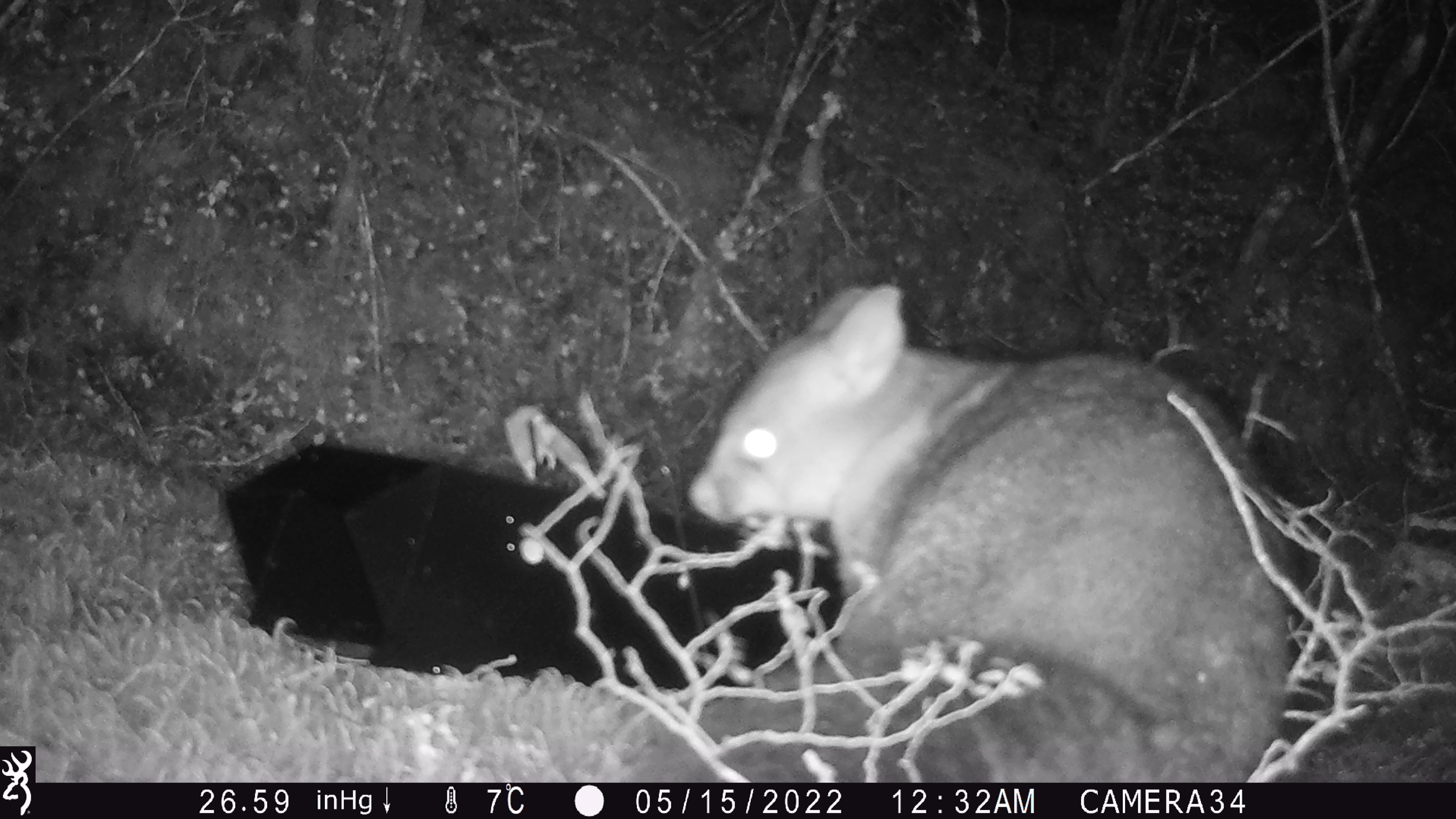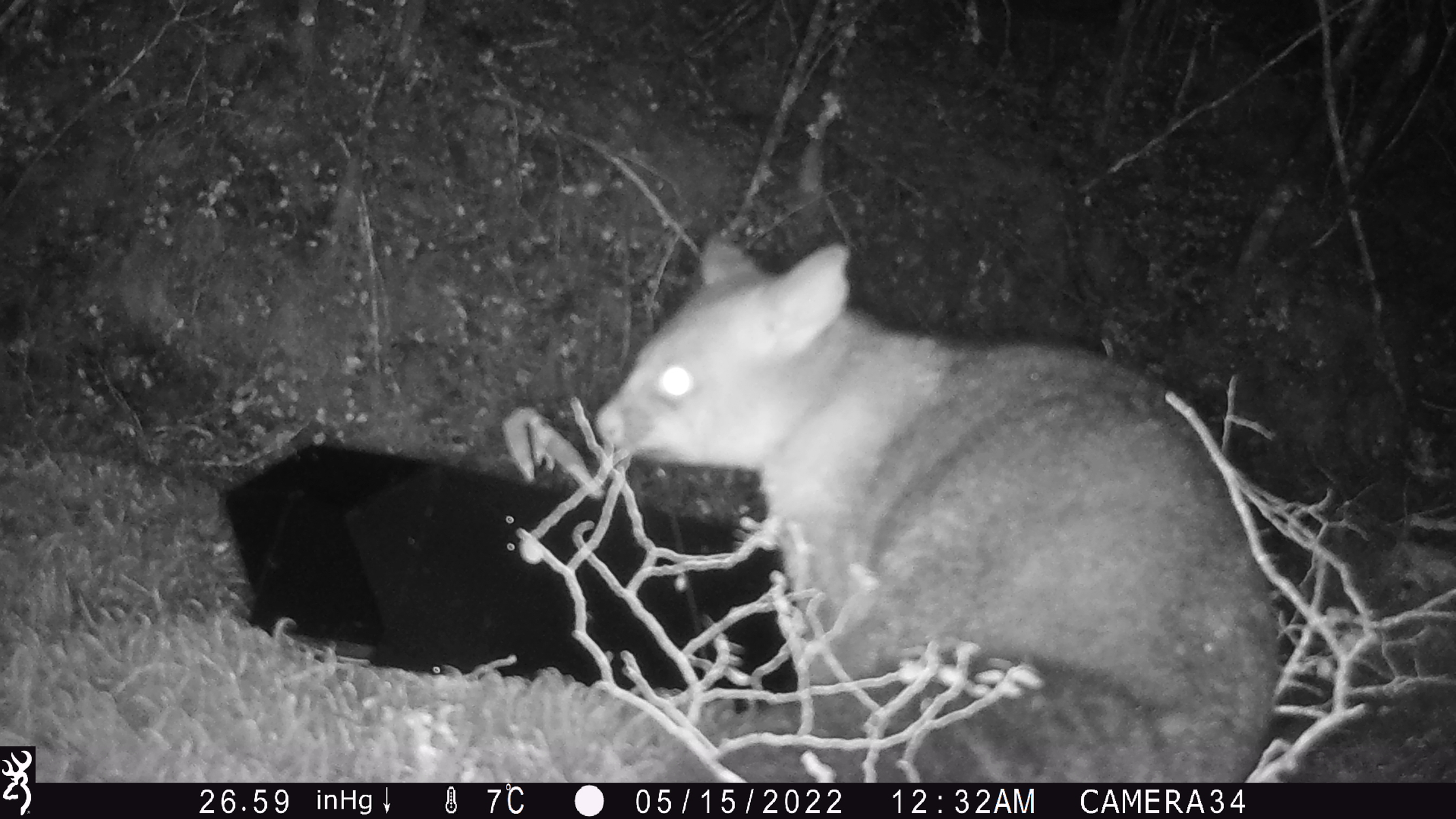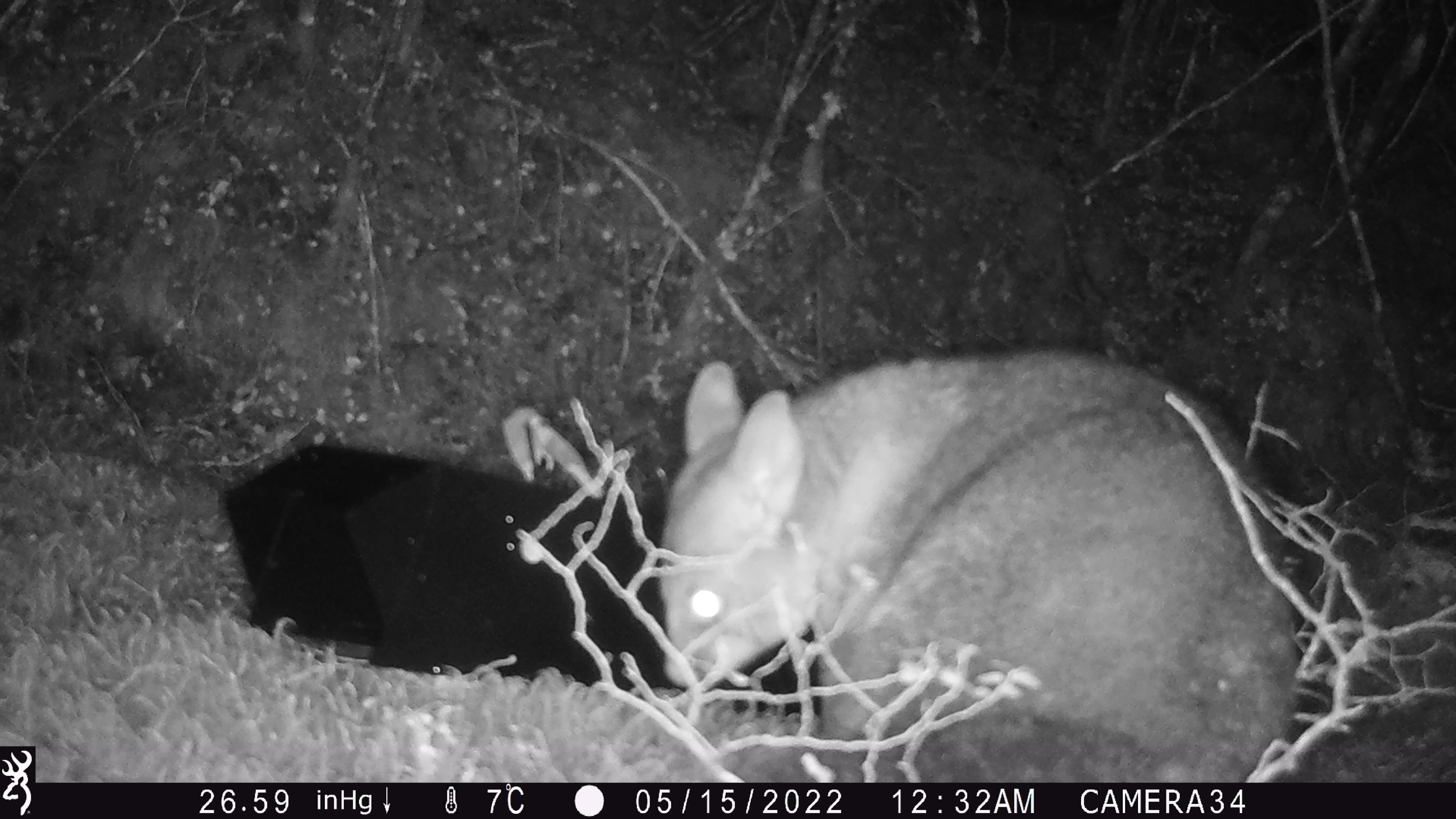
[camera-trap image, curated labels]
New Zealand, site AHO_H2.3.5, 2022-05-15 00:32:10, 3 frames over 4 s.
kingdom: Animalia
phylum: Chordata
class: Mammalia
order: Diprotodontia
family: Phalangeridae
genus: Trichosurus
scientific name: Trichosurus vulpecula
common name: common brushtail possum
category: possum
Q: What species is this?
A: Possum (common brushtail possum) (Trichosurus vulpecula).